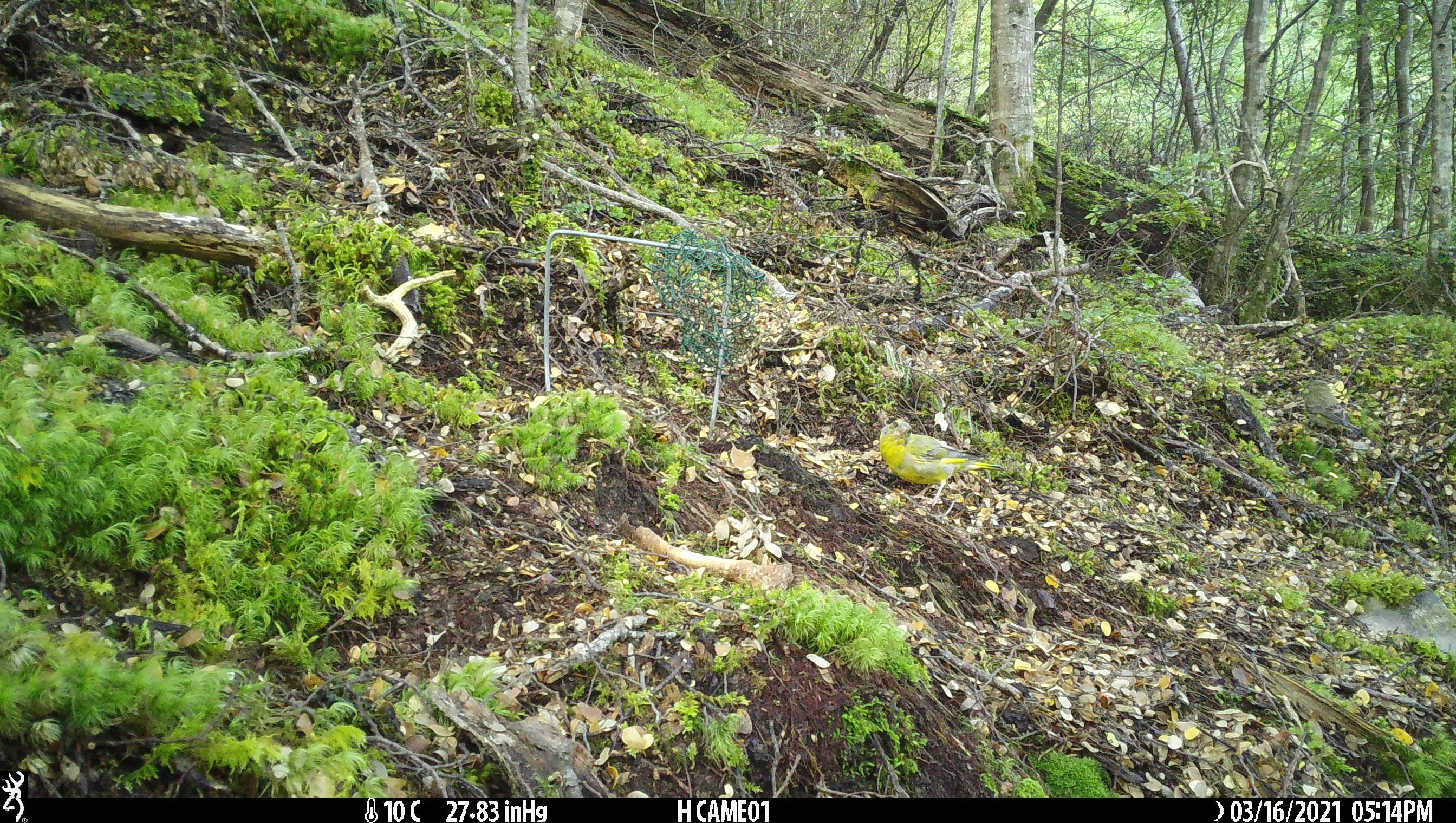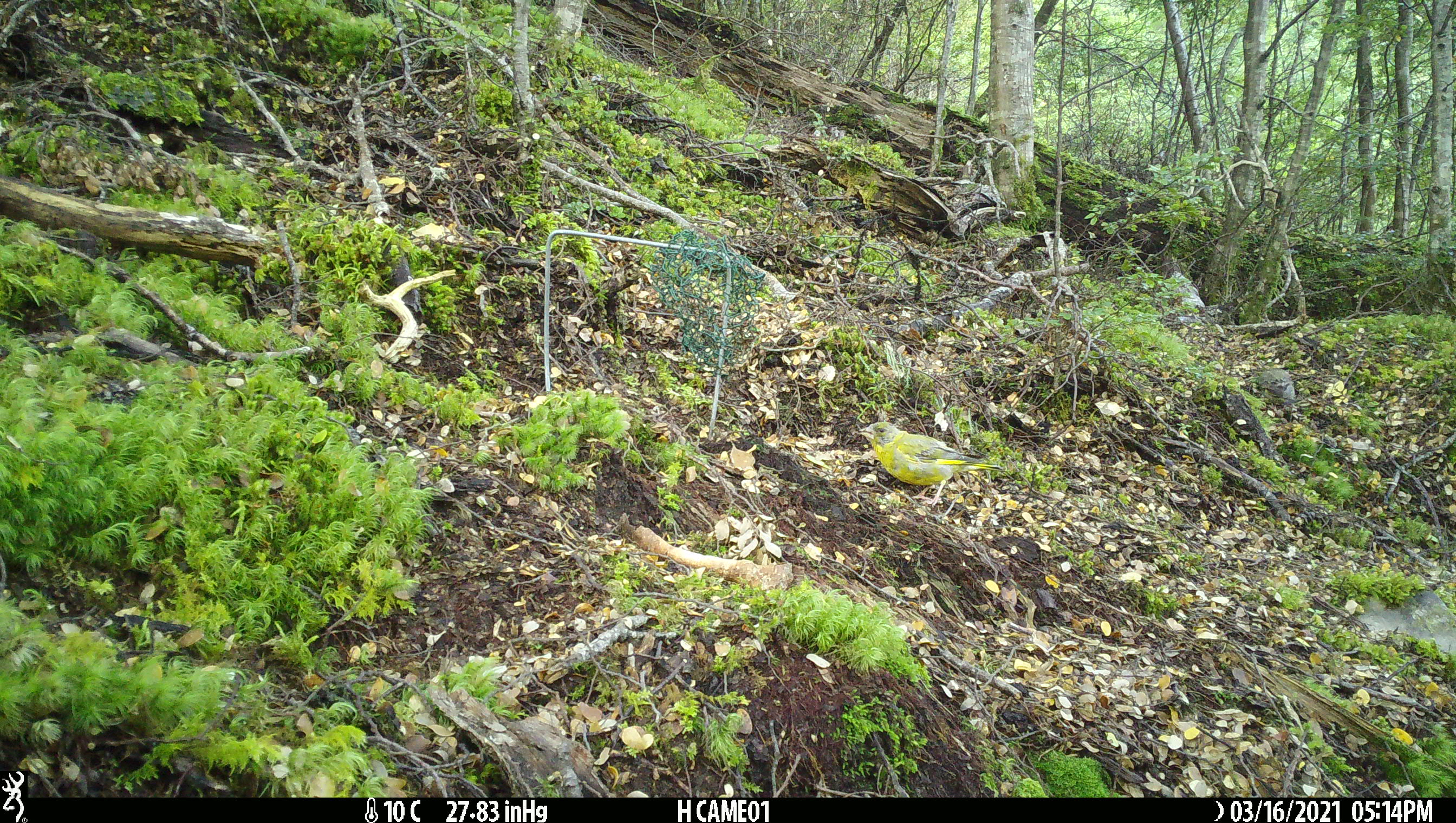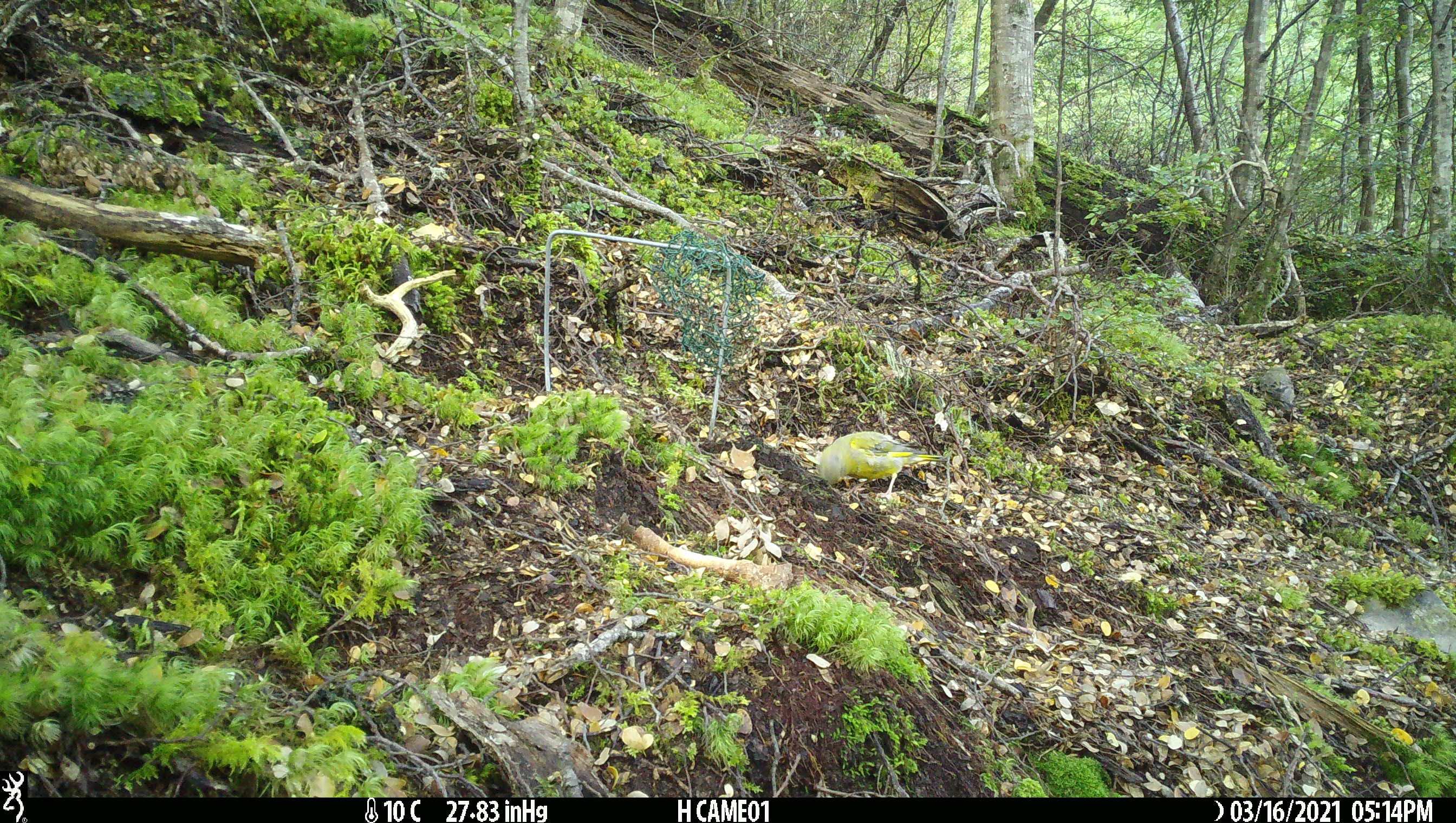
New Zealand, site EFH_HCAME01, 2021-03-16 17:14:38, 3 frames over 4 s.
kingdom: Animalia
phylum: Chordata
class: Aves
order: Passeriformes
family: Fringillidae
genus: Chloris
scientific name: Chloris chloris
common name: greenfinch